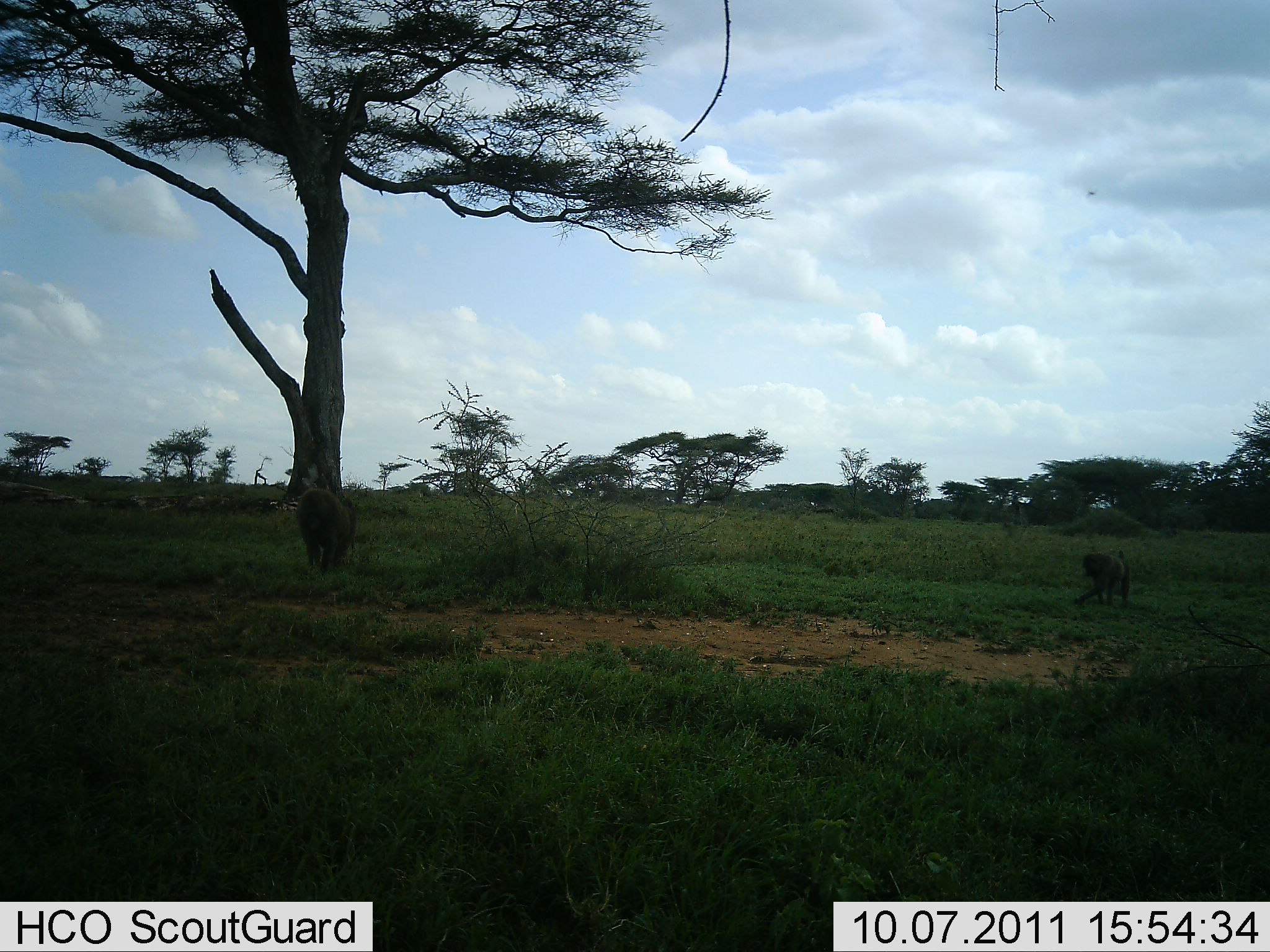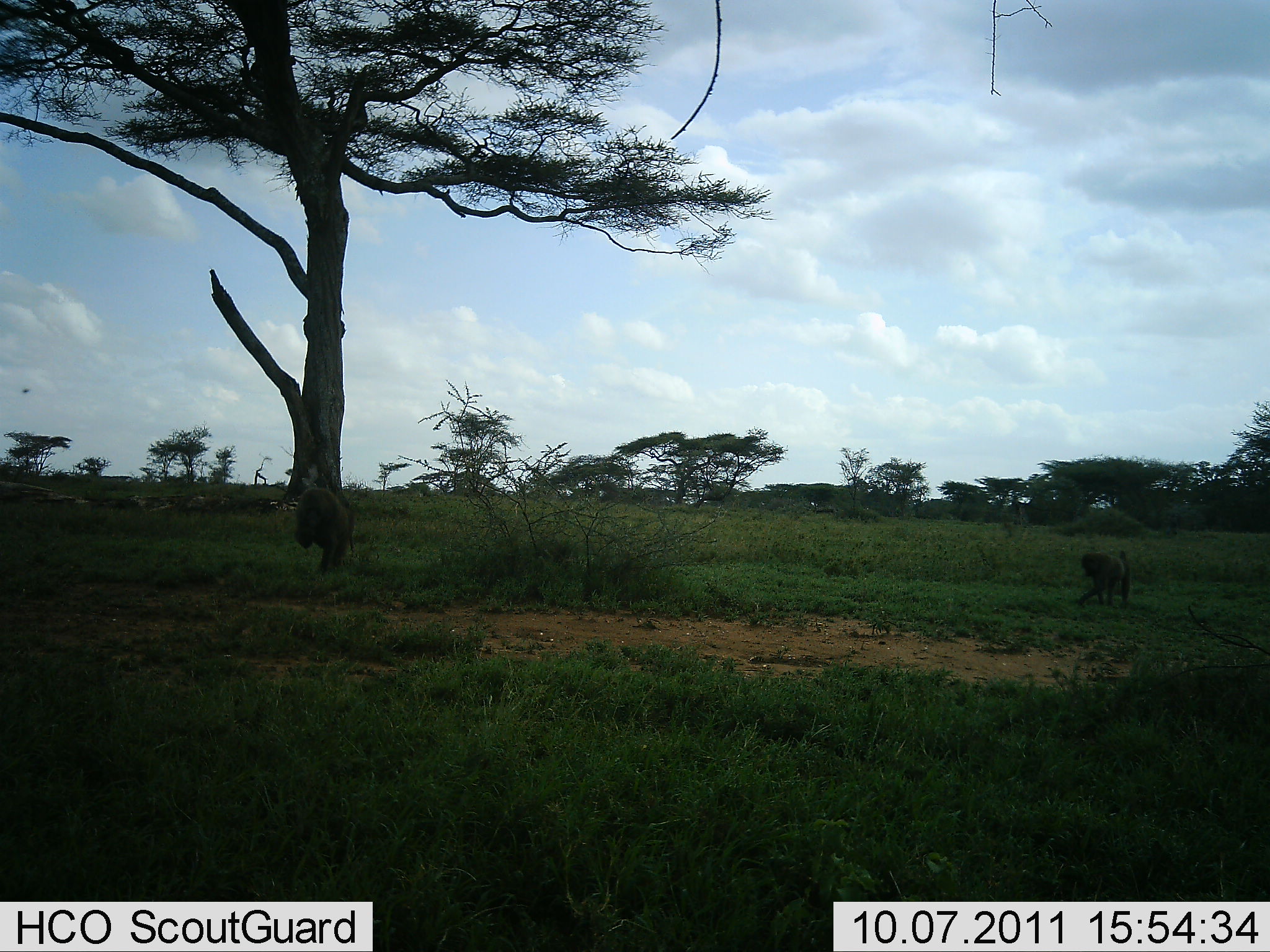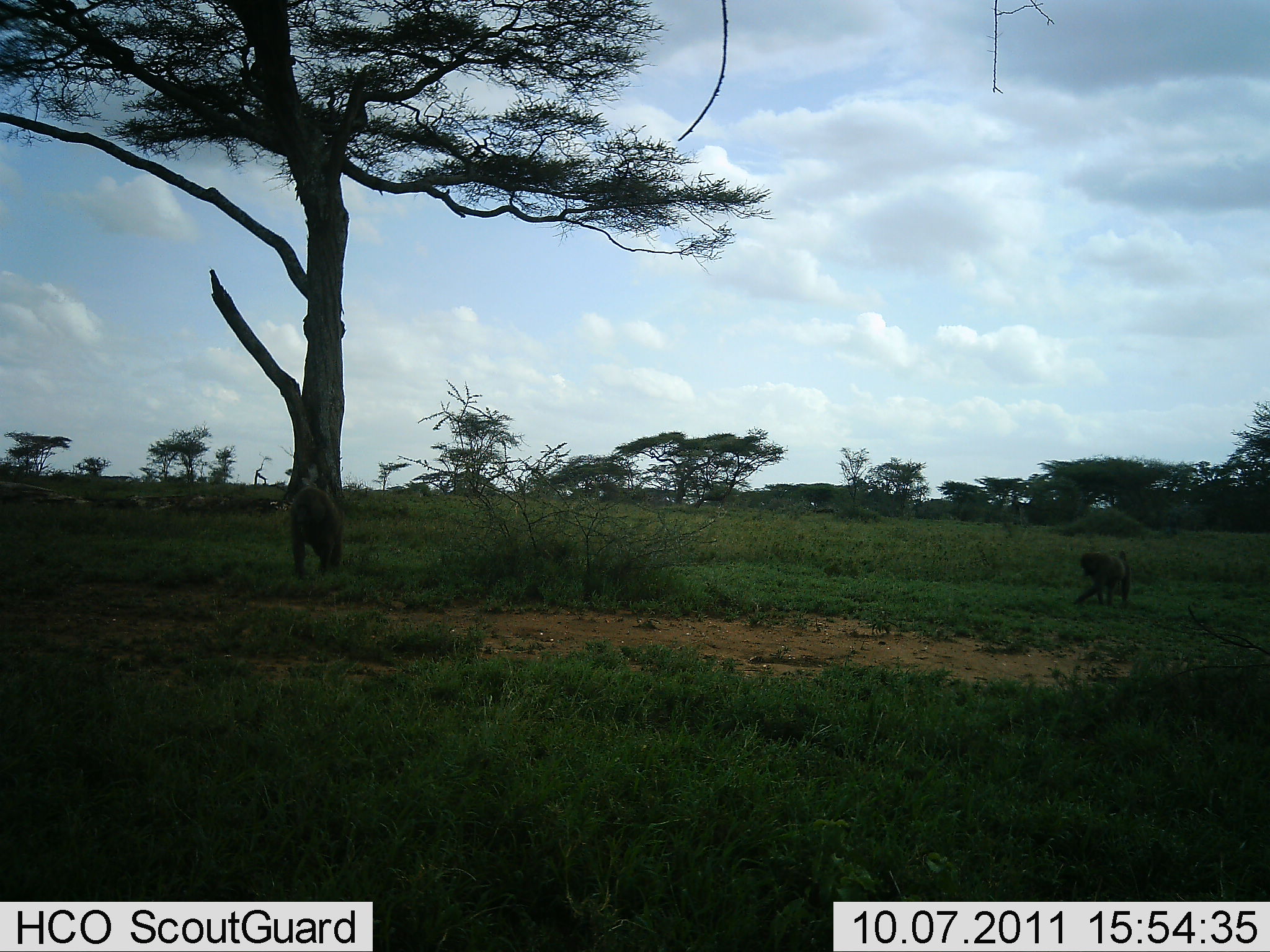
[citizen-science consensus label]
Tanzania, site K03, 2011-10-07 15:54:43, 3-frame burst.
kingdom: Animalia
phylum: Chordata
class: Mammalia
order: Primates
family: Cercopithecidae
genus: Papio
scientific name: Papio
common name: baboon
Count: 2.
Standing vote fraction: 42%.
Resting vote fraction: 0%.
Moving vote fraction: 42%.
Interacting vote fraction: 0%.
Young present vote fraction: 0%.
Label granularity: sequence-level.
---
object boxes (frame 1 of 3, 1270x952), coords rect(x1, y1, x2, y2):
animal: rect(294, 487, 358, 578); rect(1074, 549, 1131, 609)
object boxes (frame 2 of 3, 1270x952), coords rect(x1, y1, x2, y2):
animal: rect(294, 486, 358, 574); rect(1076, 549, 1133, 609)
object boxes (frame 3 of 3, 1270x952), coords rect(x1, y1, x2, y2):
animal: rect(288, 486, 345, 580); rect(1072, 549, 1132, 610)